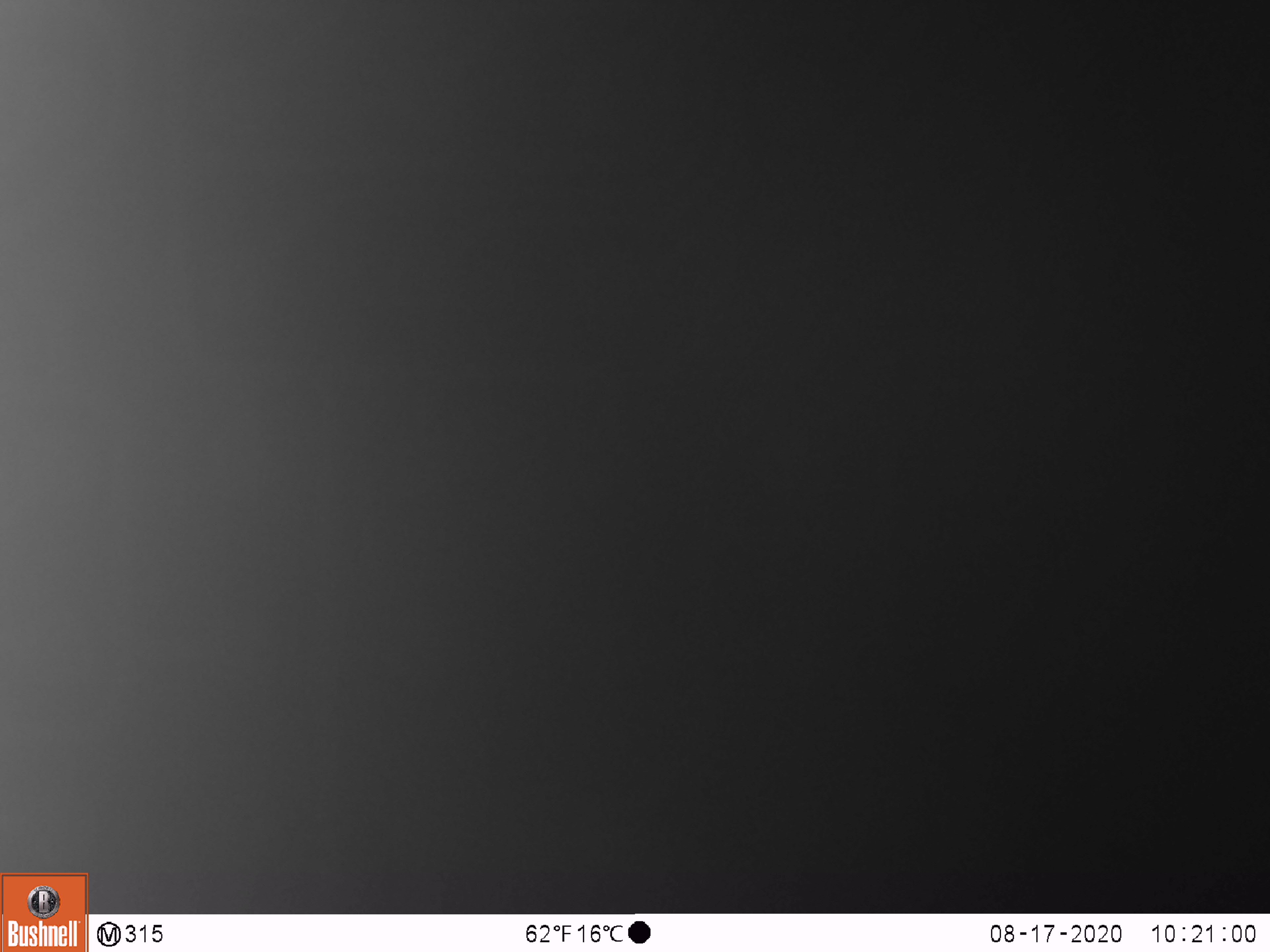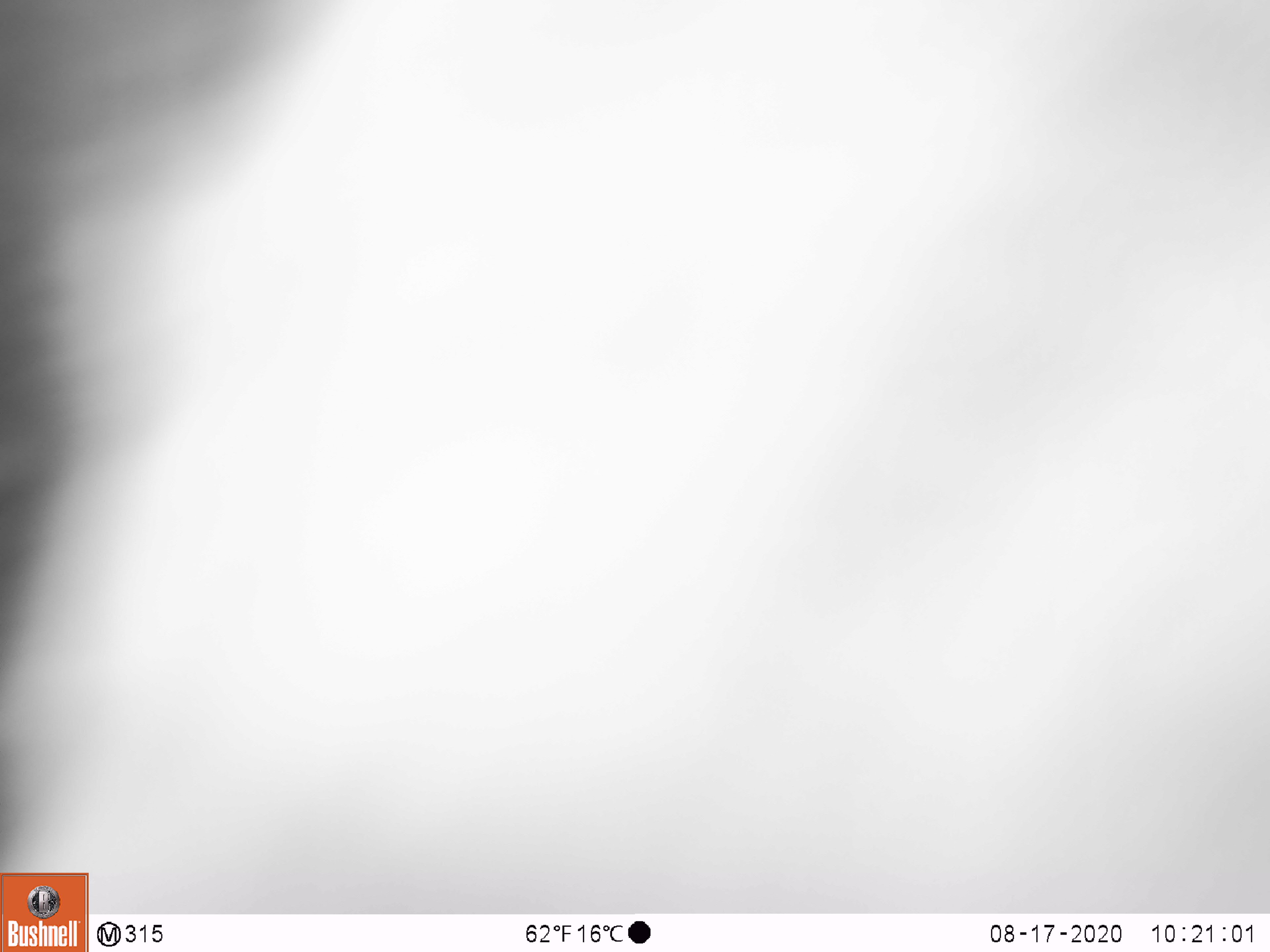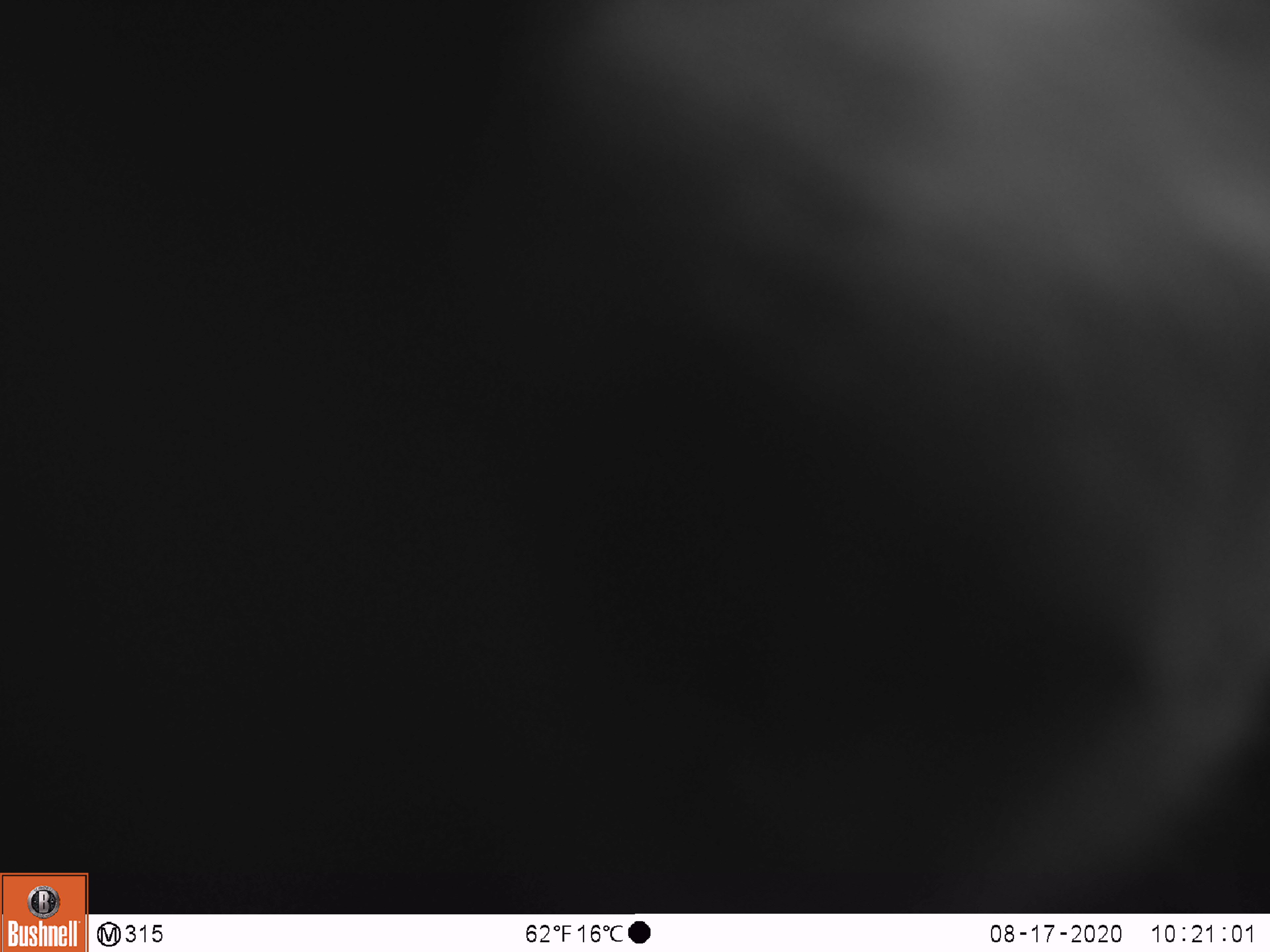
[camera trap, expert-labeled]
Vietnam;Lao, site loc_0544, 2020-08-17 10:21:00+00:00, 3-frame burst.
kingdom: Animalia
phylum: Chordata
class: Mammalia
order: Carnivora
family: Ursidae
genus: Ursus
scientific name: Ursus thibetanus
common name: asian black bear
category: asiatic black bear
Asiatic black bear (asian black bear) (Ursus thibetanus). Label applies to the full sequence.